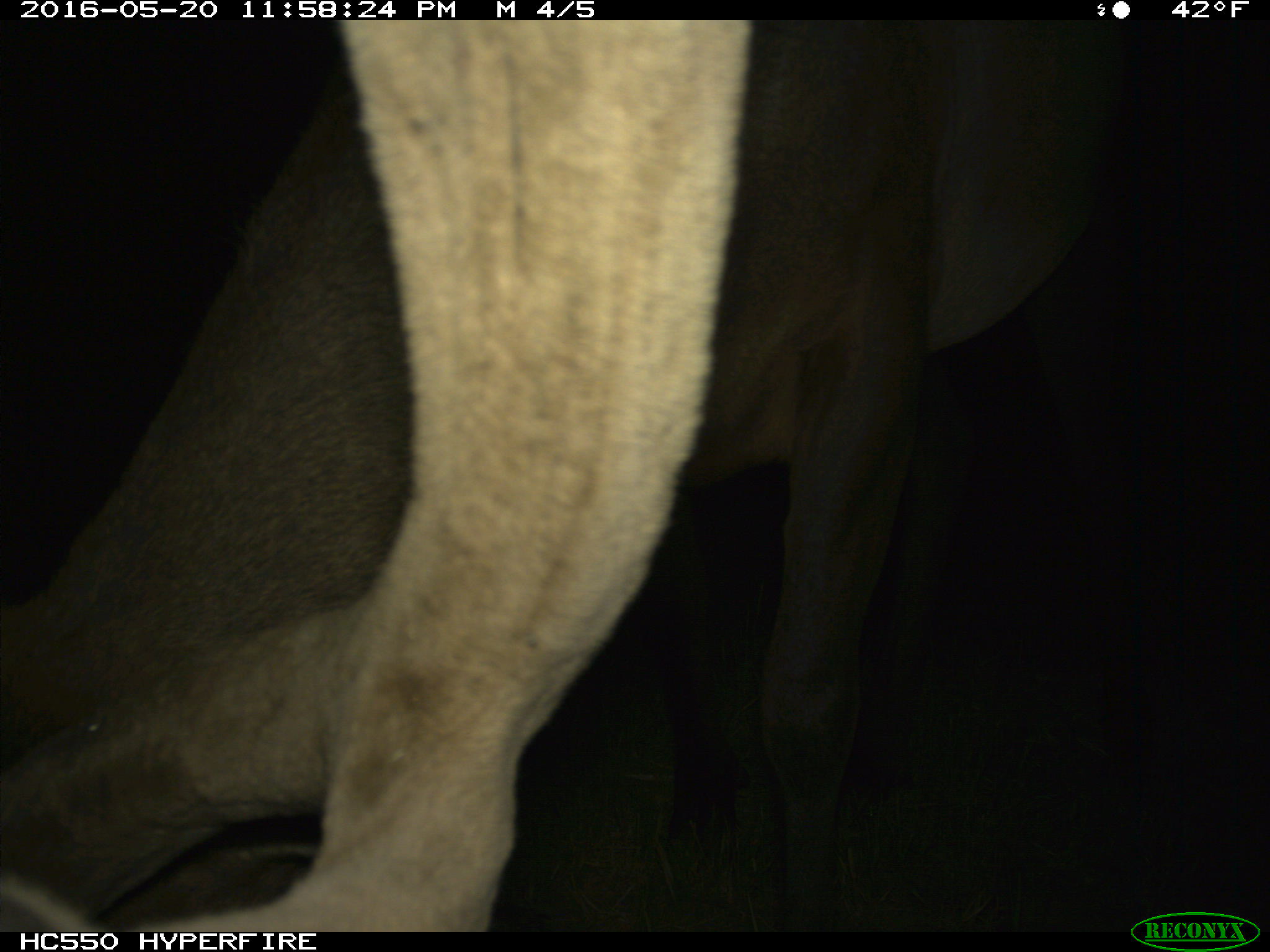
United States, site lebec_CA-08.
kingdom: Animalia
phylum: Chordata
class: Mammalia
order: Artiodactyla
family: Cervidae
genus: Cervus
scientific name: Cervus canadensis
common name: elk